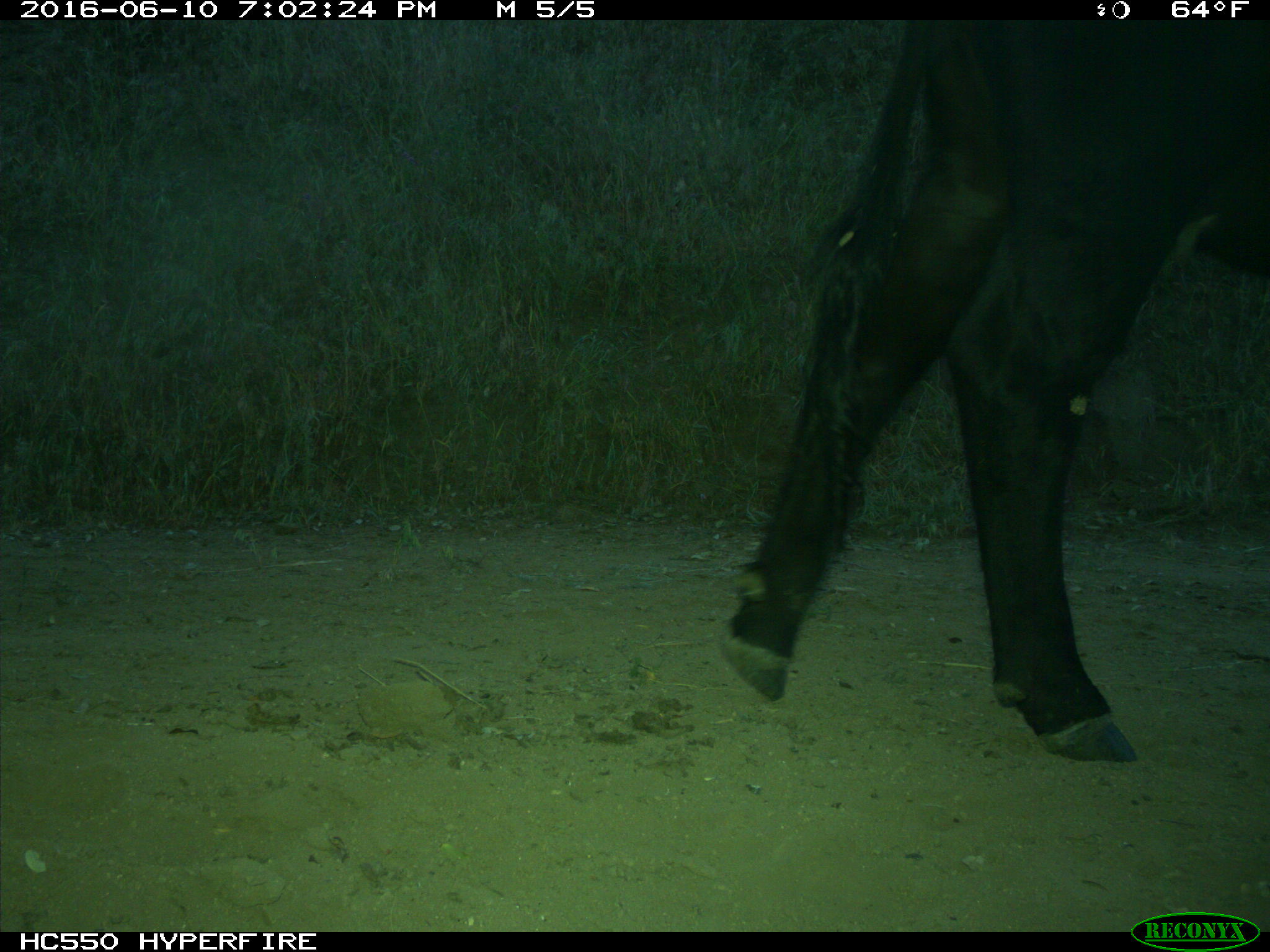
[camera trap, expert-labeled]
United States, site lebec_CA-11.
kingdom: Animalia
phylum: Chordata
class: Mammalia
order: Artiodactyla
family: Bovidae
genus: Bos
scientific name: Bos taurus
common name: domestic cow